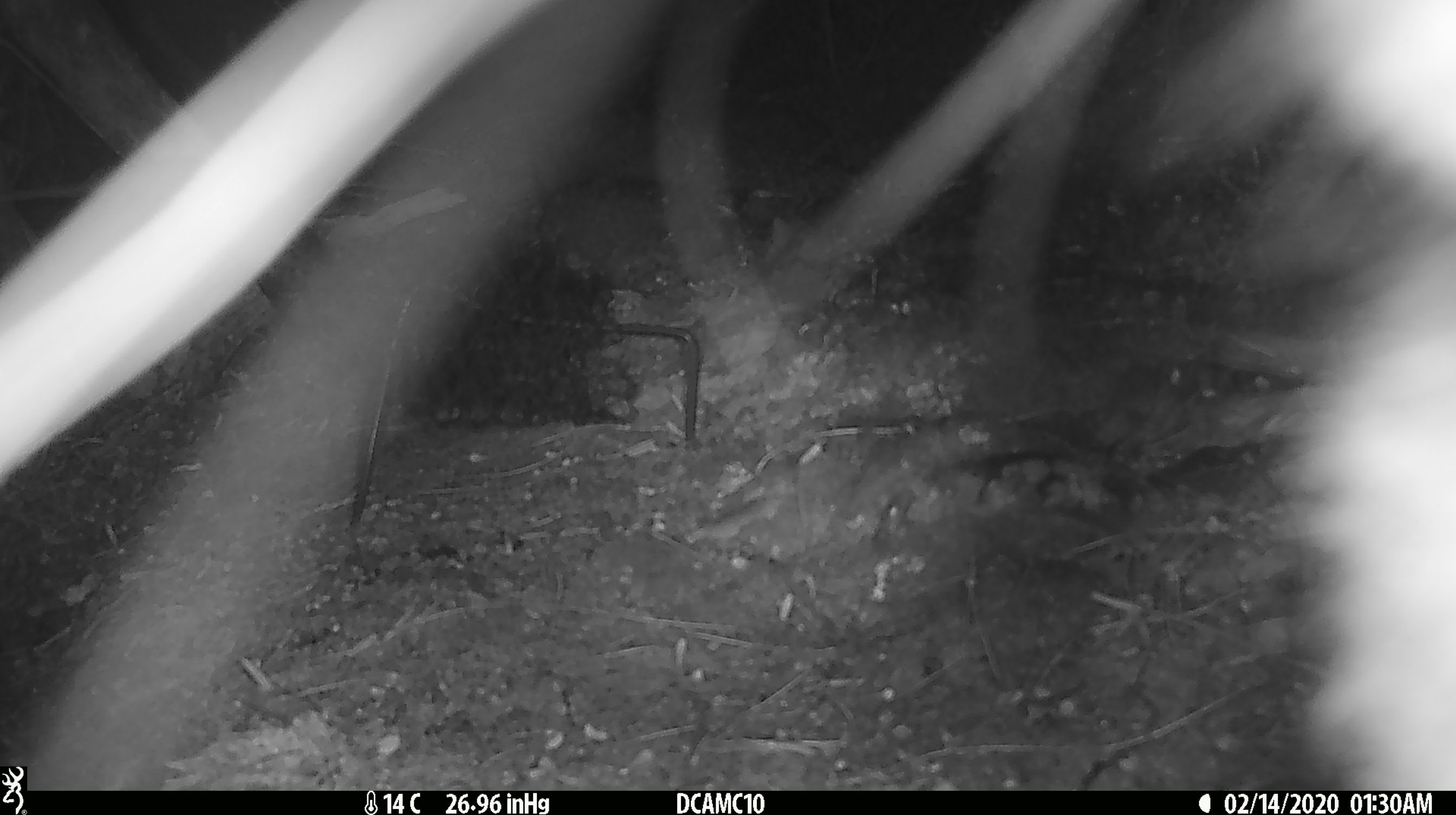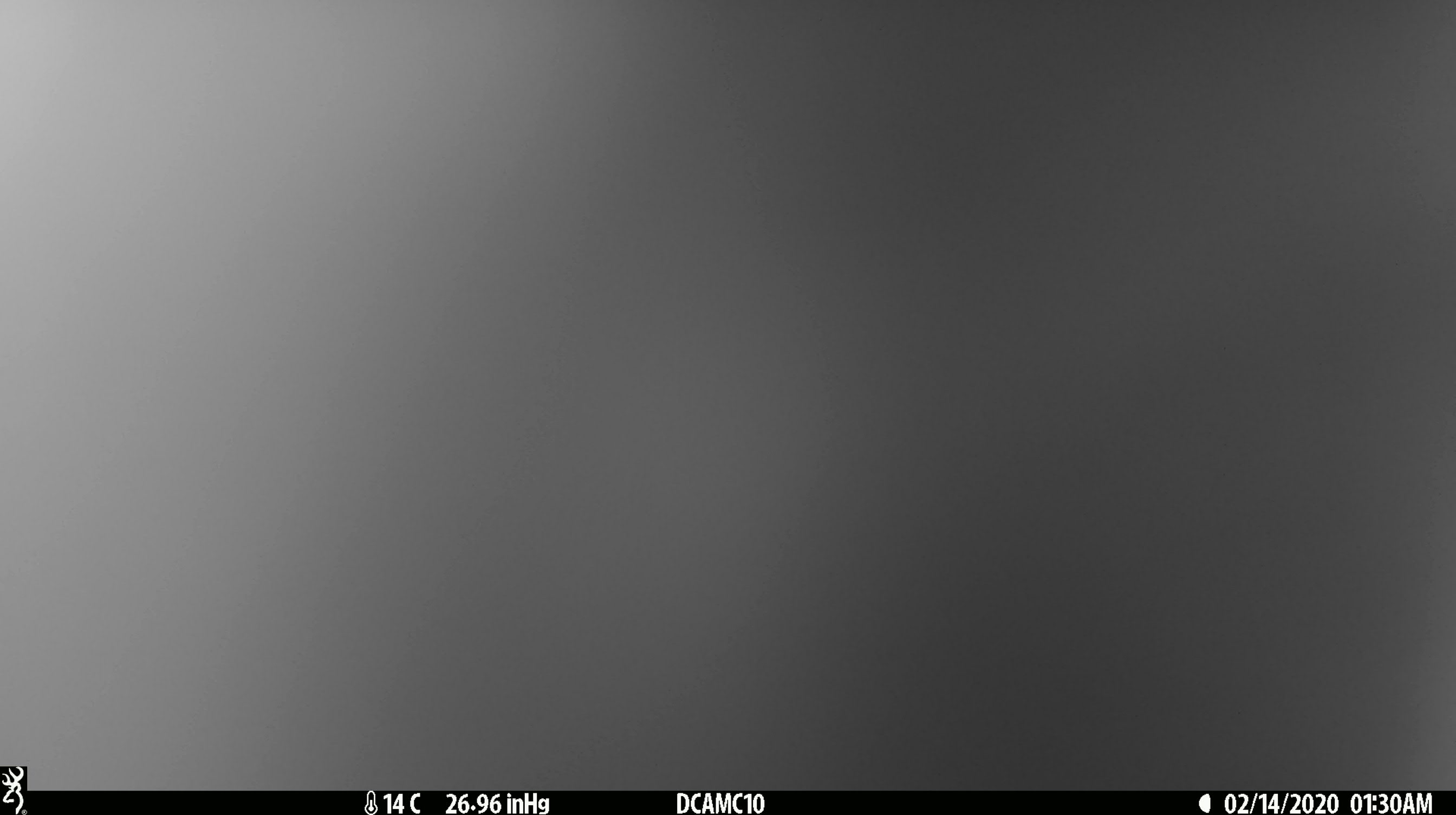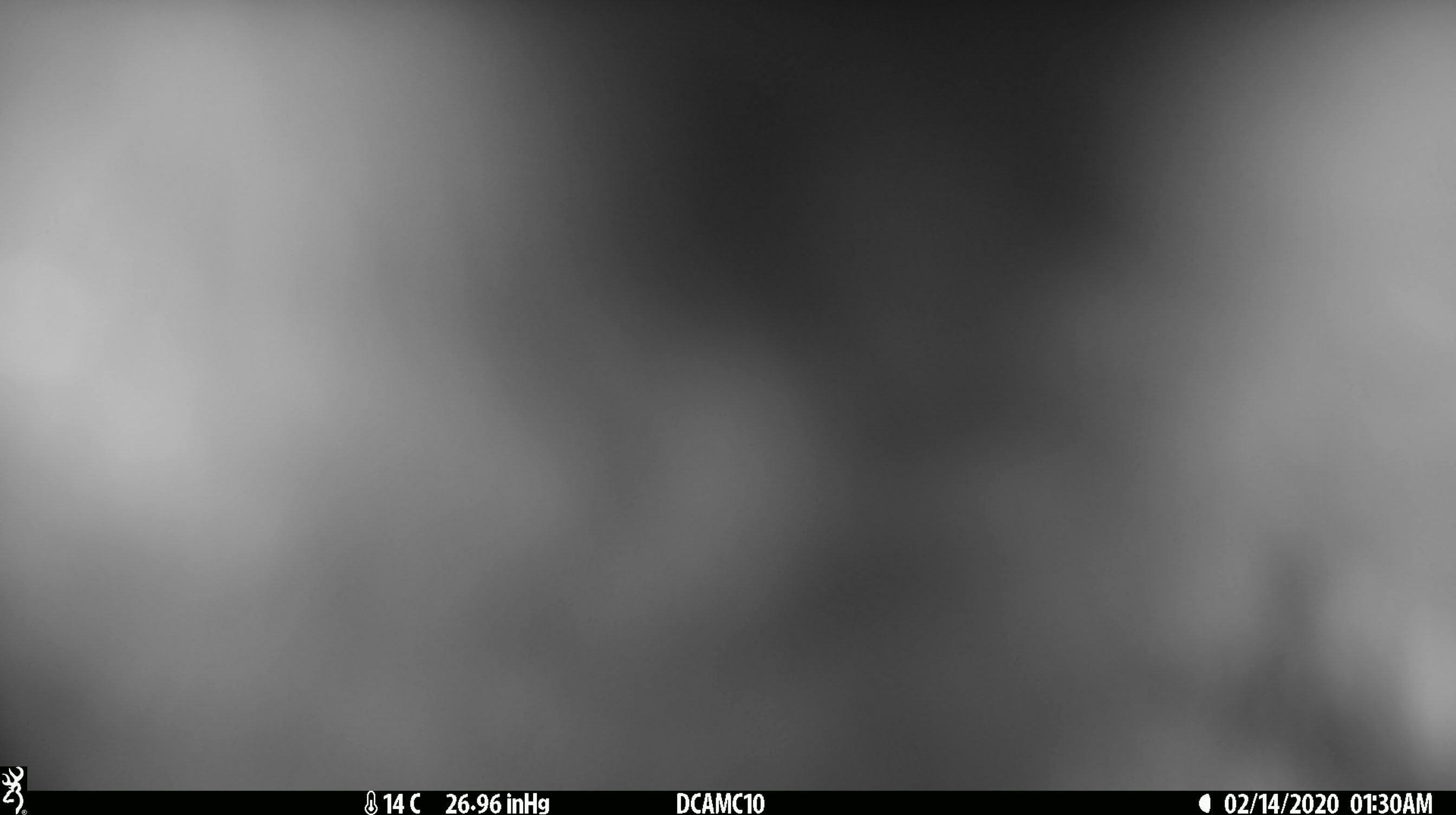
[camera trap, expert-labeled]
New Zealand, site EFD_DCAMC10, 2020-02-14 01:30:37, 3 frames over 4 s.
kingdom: Animalia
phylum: Chordata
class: Mammalia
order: Diprotodontia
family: Phalangeridae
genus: Trichosurus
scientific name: Trichosurus vulpecula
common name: common brushtail possum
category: possum